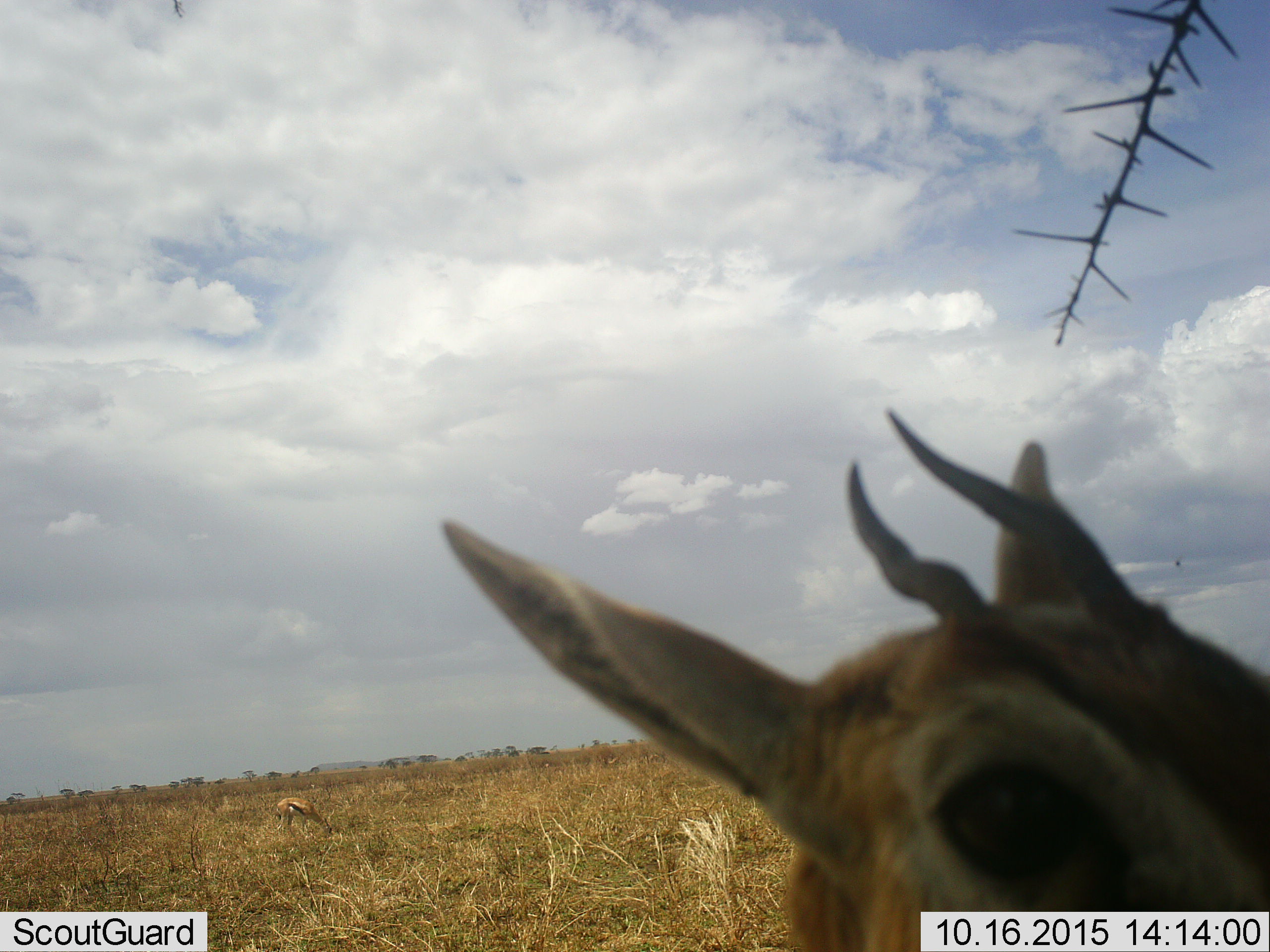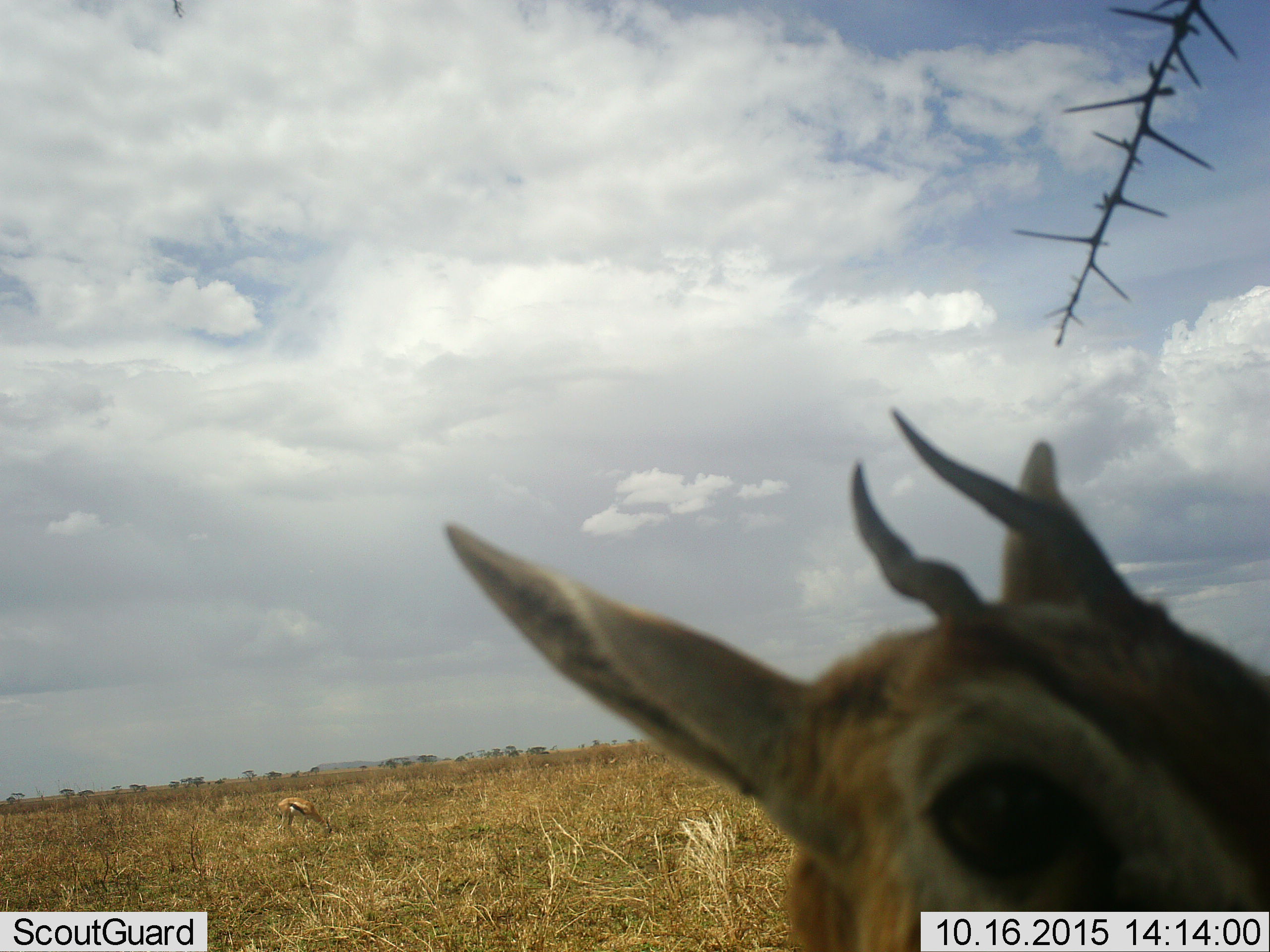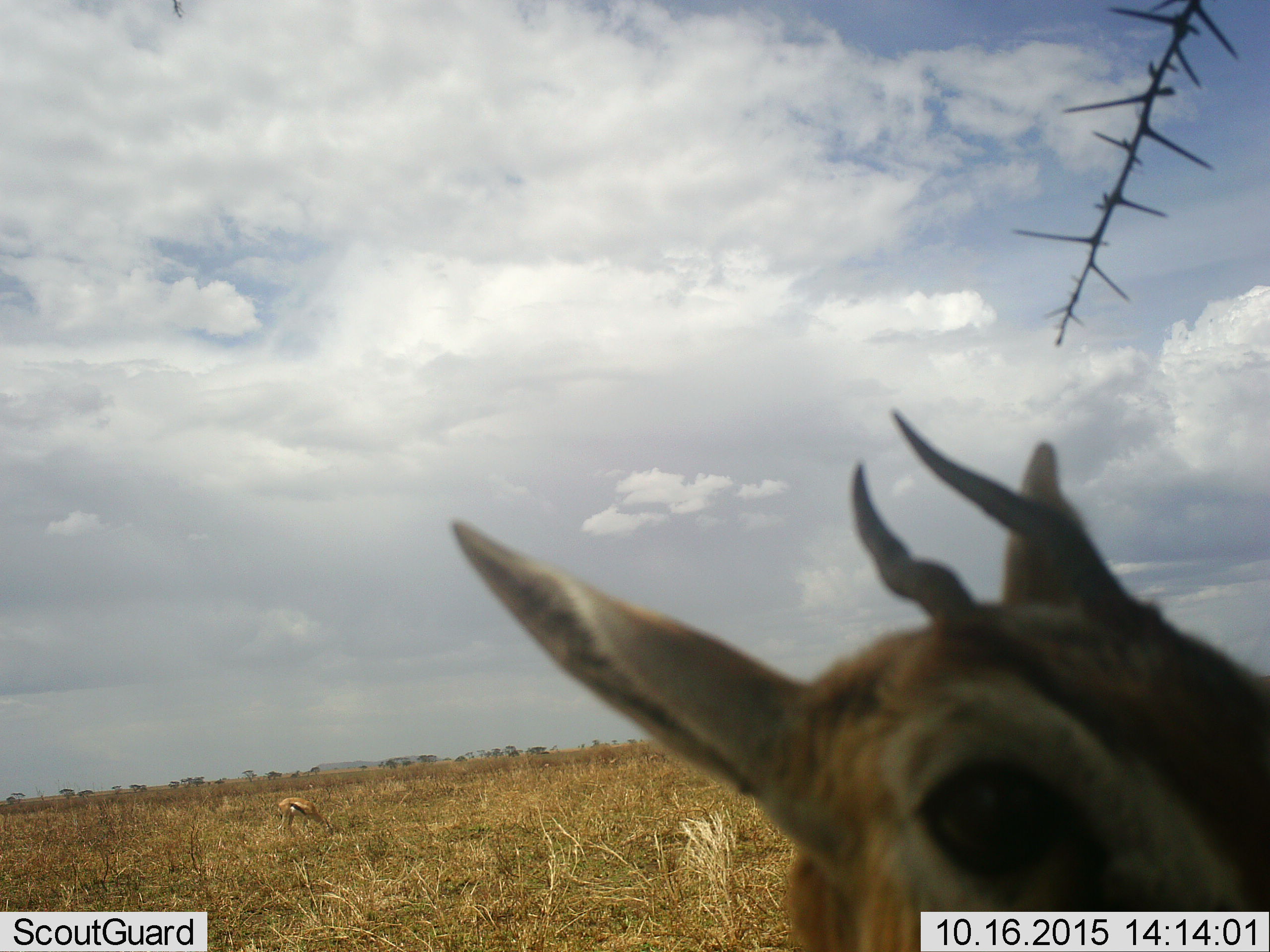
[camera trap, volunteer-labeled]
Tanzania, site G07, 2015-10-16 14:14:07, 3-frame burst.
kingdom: Animalia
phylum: Chordata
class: Mammalia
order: Artiodactyla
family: Bovidae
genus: Eudorcas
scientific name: Eudorcas thomsonii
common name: thomson's gazelle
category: gazellethomsons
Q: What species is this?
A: Gazellethomsons (thomson's gazelle) (Eudorcas thomsonii).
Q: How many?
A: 1.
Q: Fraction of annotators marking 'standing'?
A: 83%.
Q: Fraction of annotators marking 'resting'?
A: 0%.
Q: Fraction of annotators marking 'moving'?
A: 33%.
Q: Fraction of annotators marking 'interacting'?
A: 17%.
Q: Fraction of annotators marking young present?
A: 0%.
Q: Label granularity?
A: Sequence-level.